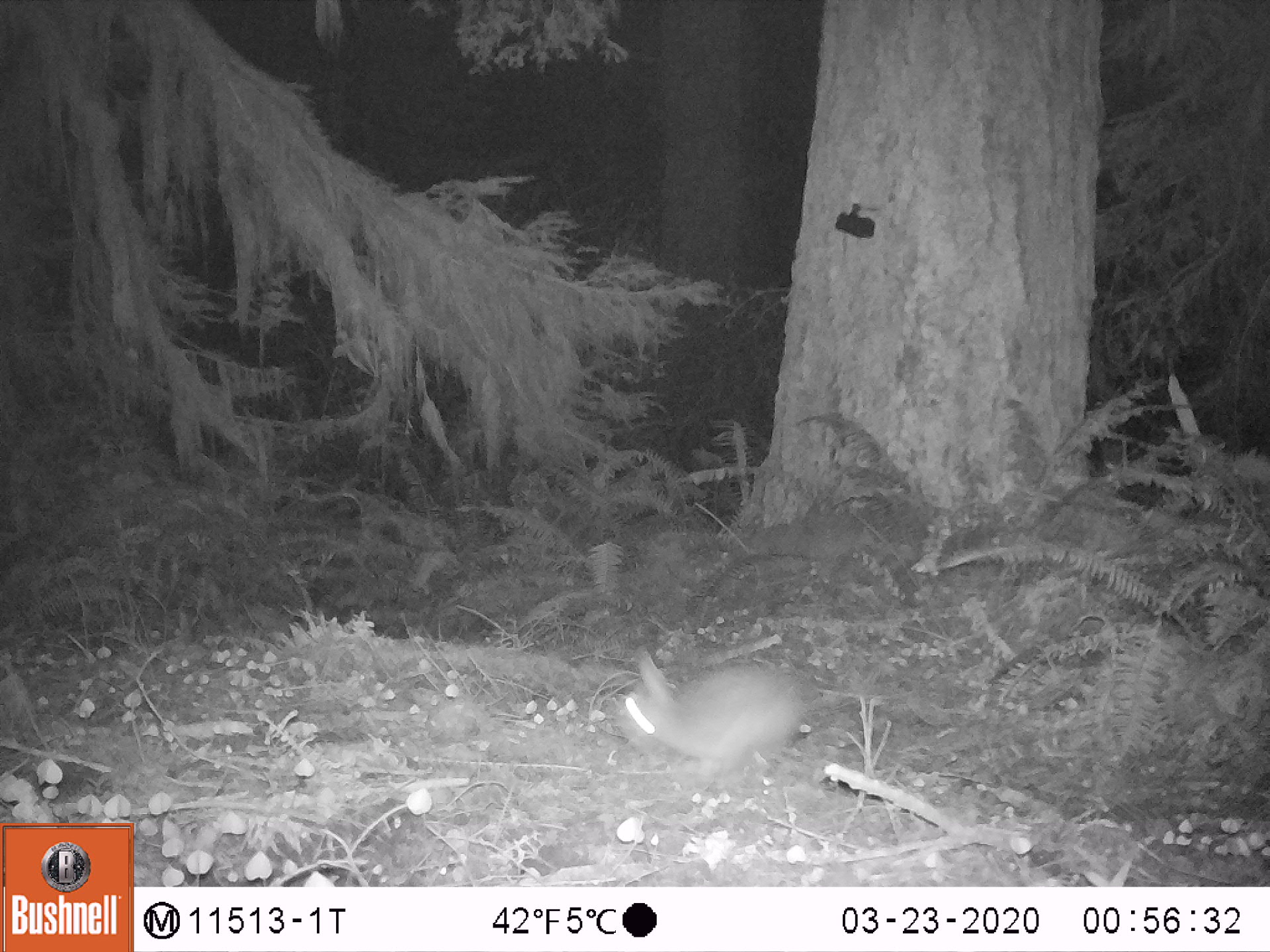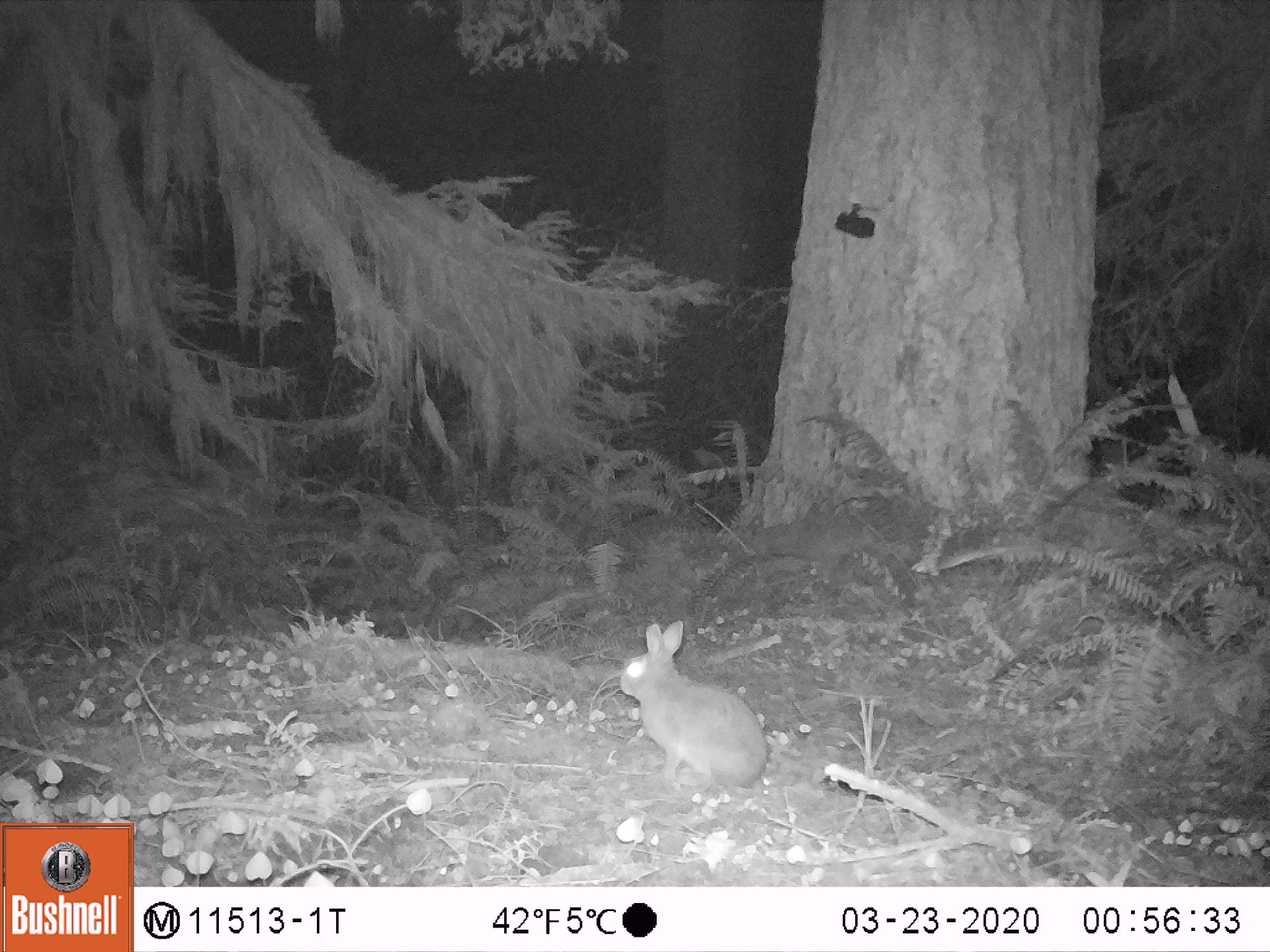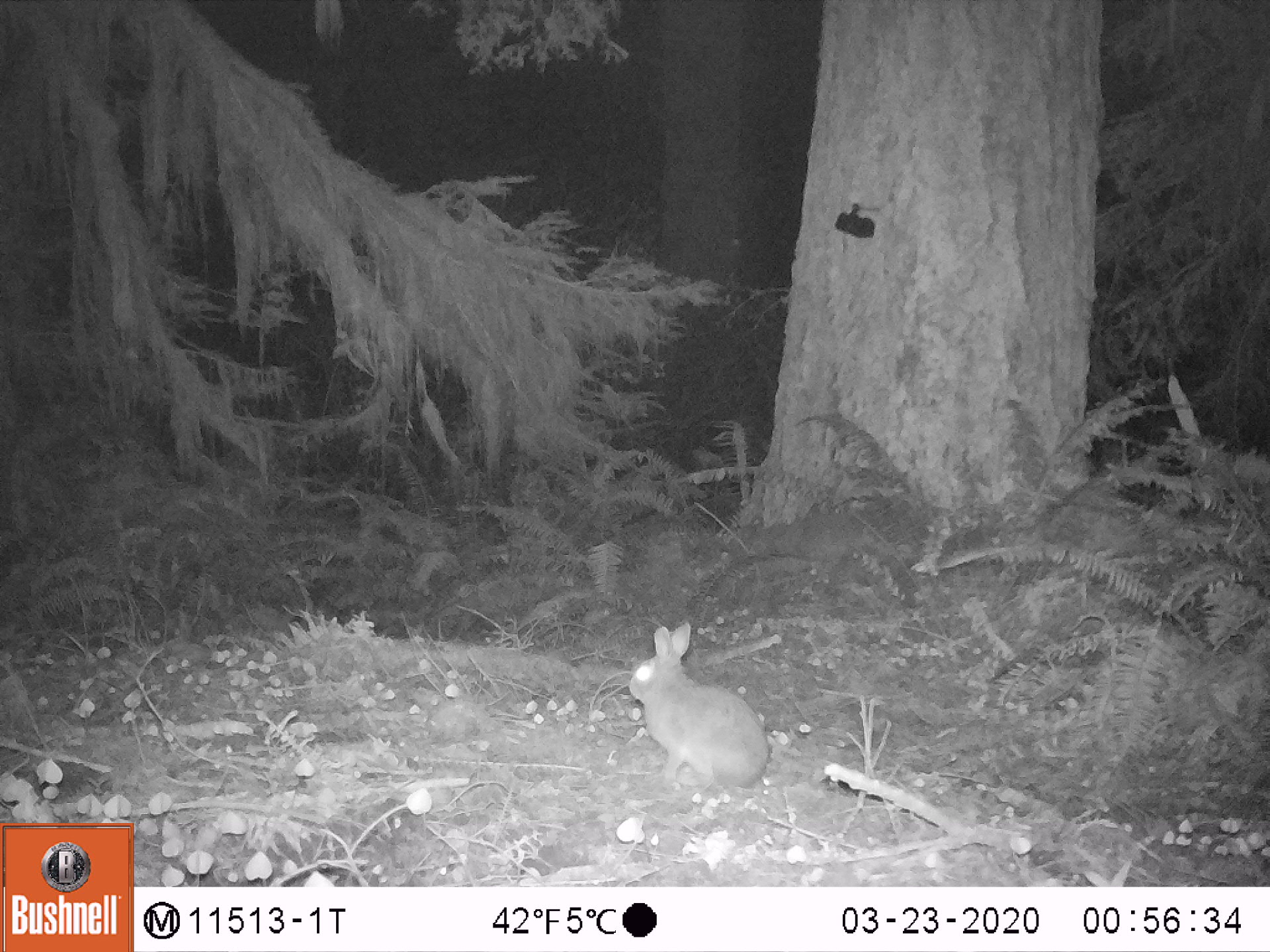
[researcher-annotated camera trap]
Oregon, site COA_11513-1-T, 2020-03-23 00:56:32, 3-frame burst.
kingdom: Animalia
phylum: Chordata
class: Mammalia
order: Lagomorpha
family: Leporidae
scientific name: Leporidae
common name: hares and rabbits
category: leporidae family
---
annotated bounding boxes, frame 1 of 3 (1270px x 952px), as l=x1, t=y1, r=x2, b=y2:
leporidae family: l=622, t=639, r=811, b=771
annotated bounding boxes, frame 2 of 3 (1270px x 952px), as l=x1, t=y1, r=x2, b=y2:
leporidae family: l=618, t=618, r=766, b=795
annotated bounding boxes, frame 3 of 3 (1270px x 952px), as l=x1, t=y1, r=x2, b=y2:
leporidae family: l=622, t=622, r=772, b=797